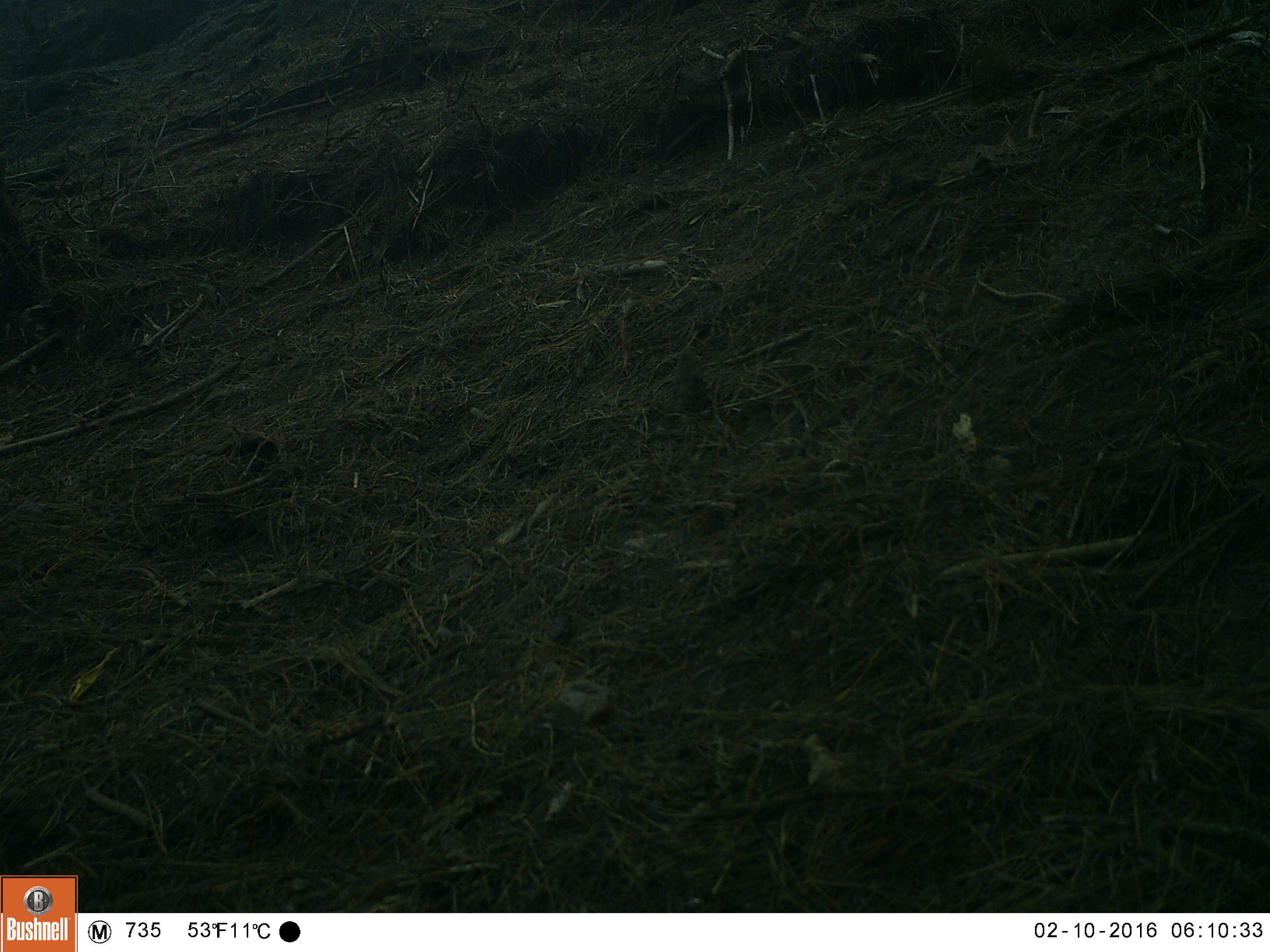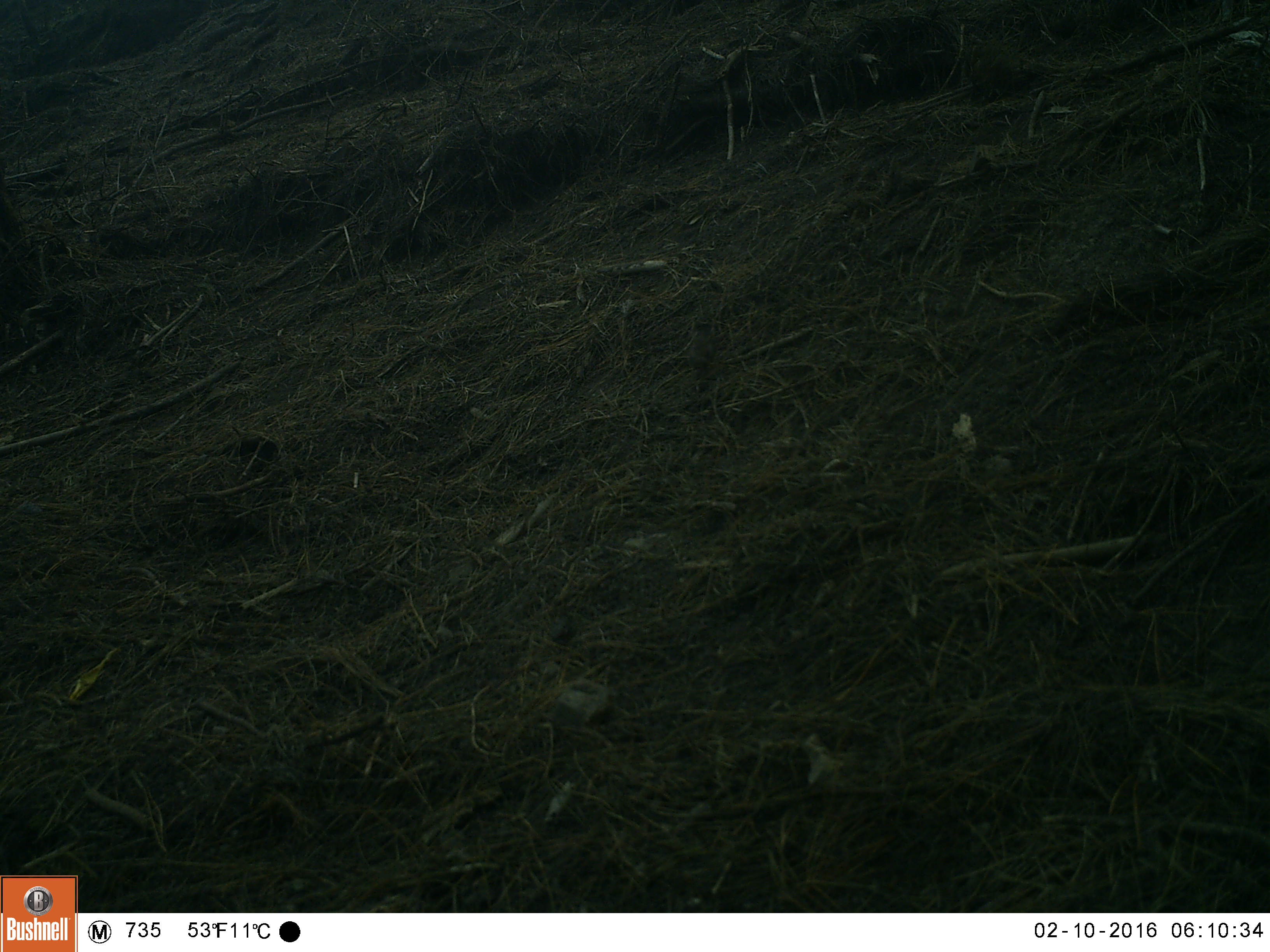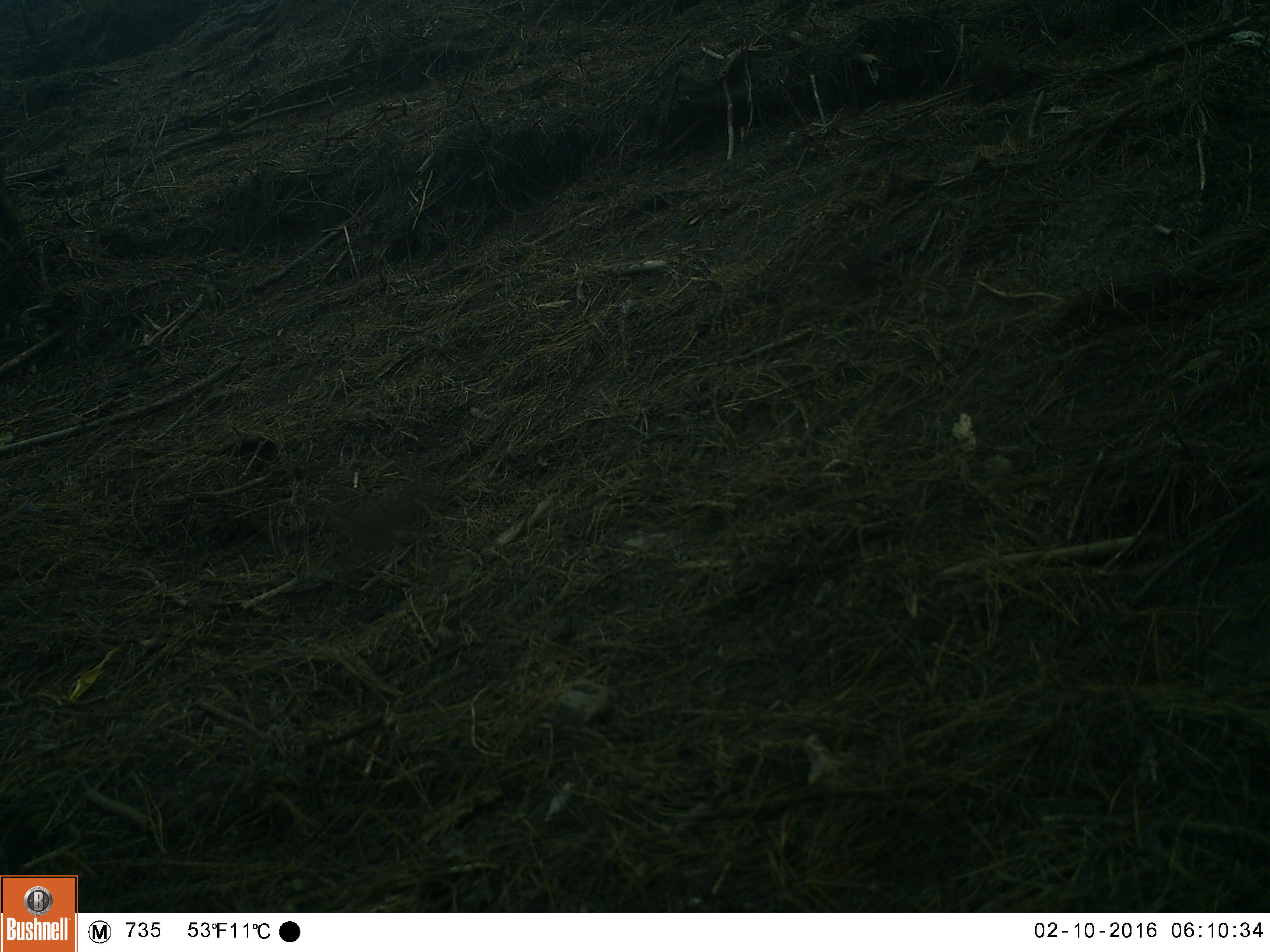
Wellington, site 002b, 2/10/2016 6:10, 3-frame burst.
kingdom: Animalia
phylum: Chordata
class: Aves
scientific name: Aves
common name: bird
Bird (Aves).